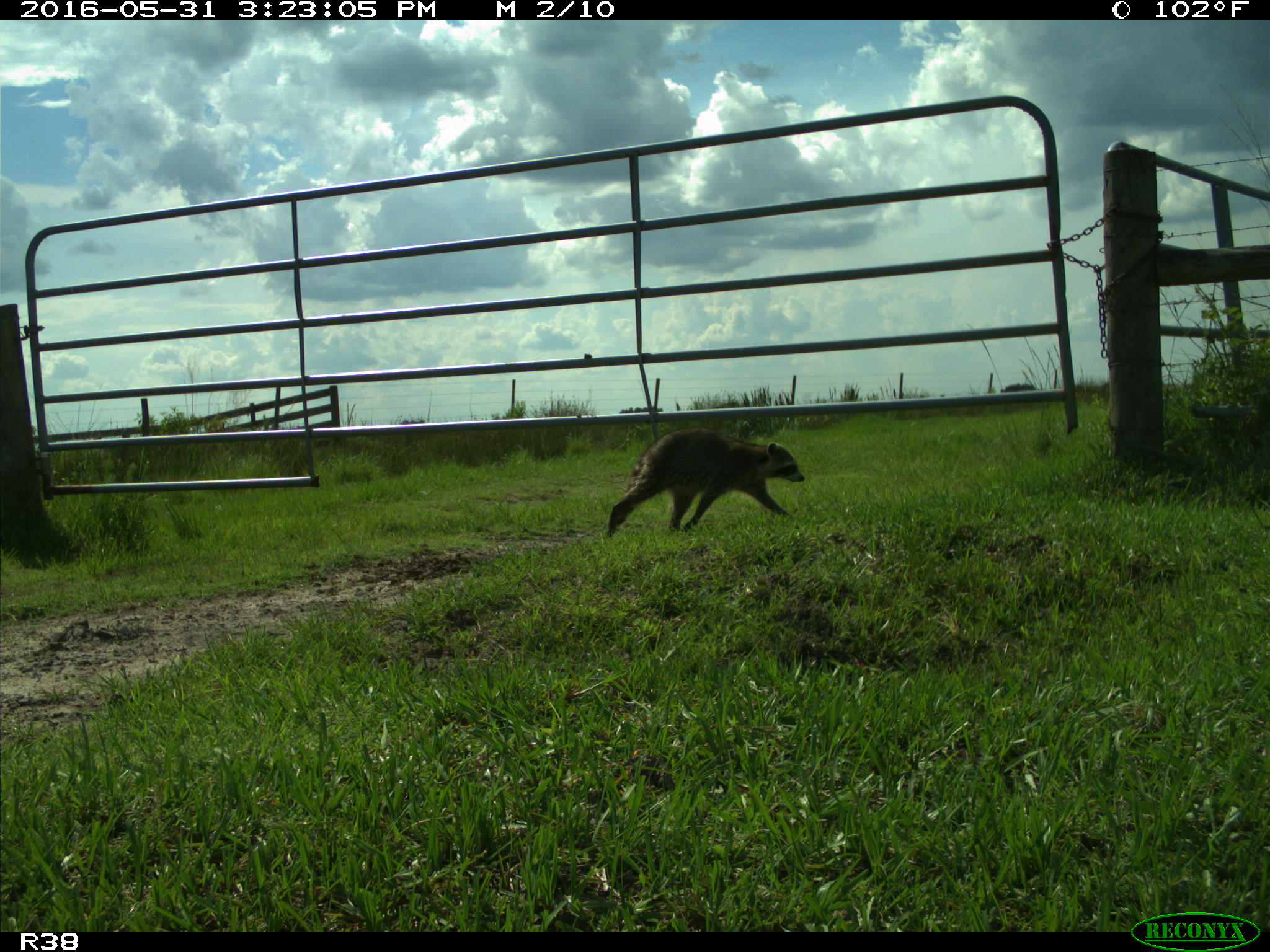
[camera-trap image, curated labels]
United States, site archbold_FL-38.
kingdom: Animalia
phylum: Chordata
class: Mammalia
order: Carnivora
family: Procyonidae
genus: Procyon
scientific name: Procyon lotor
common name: common raccoon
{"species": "Procyon lotor (common raccoon)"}